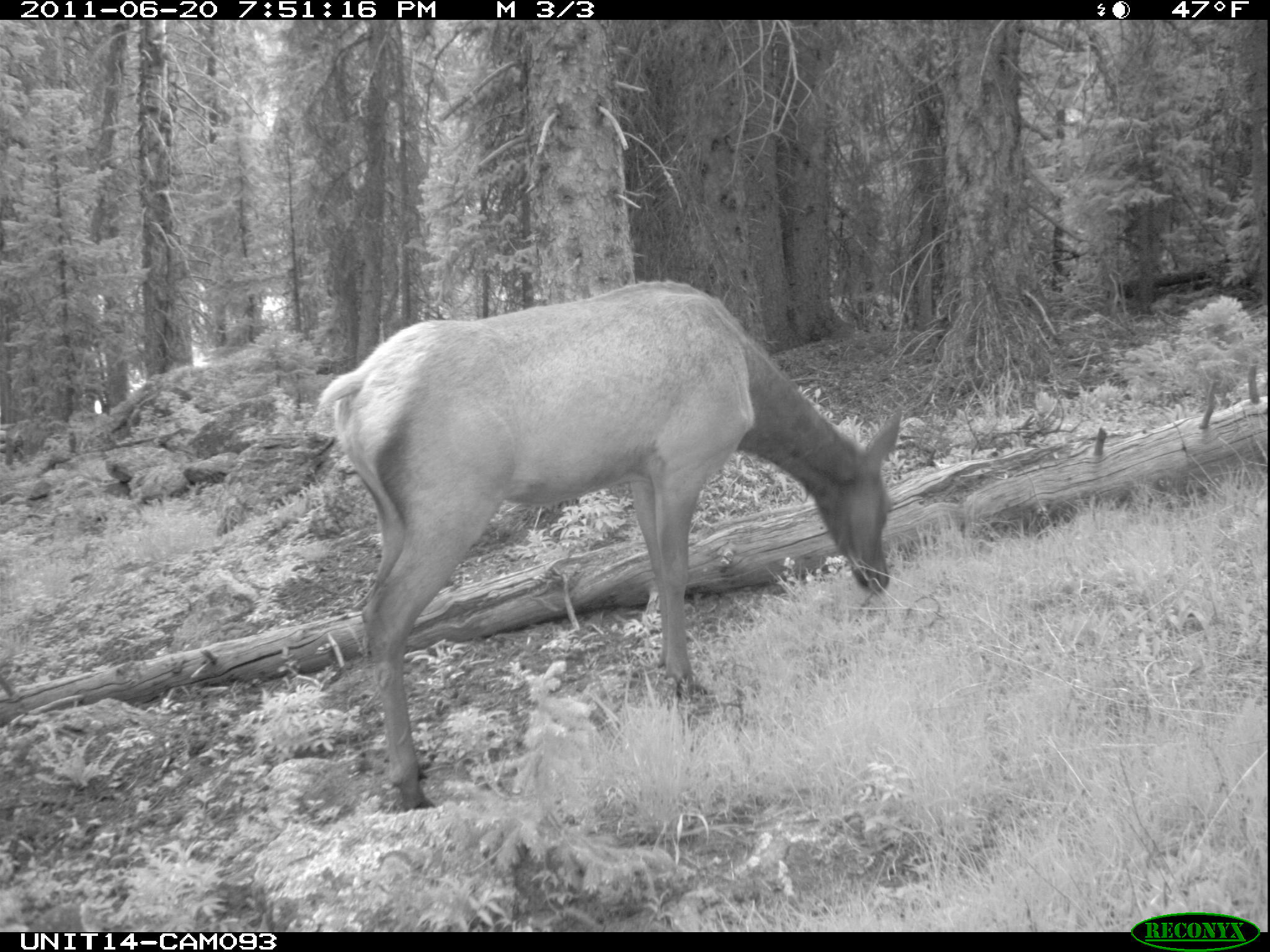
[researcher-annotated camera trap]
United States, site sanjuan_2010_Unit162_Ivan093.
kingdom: Animalia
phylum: Chordata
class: Mammalia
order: Artiodactyla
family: Cervidae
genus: Cervus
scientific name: Cervus elaphus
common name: red deer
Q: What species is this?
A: Cervus elaphus (red deer).